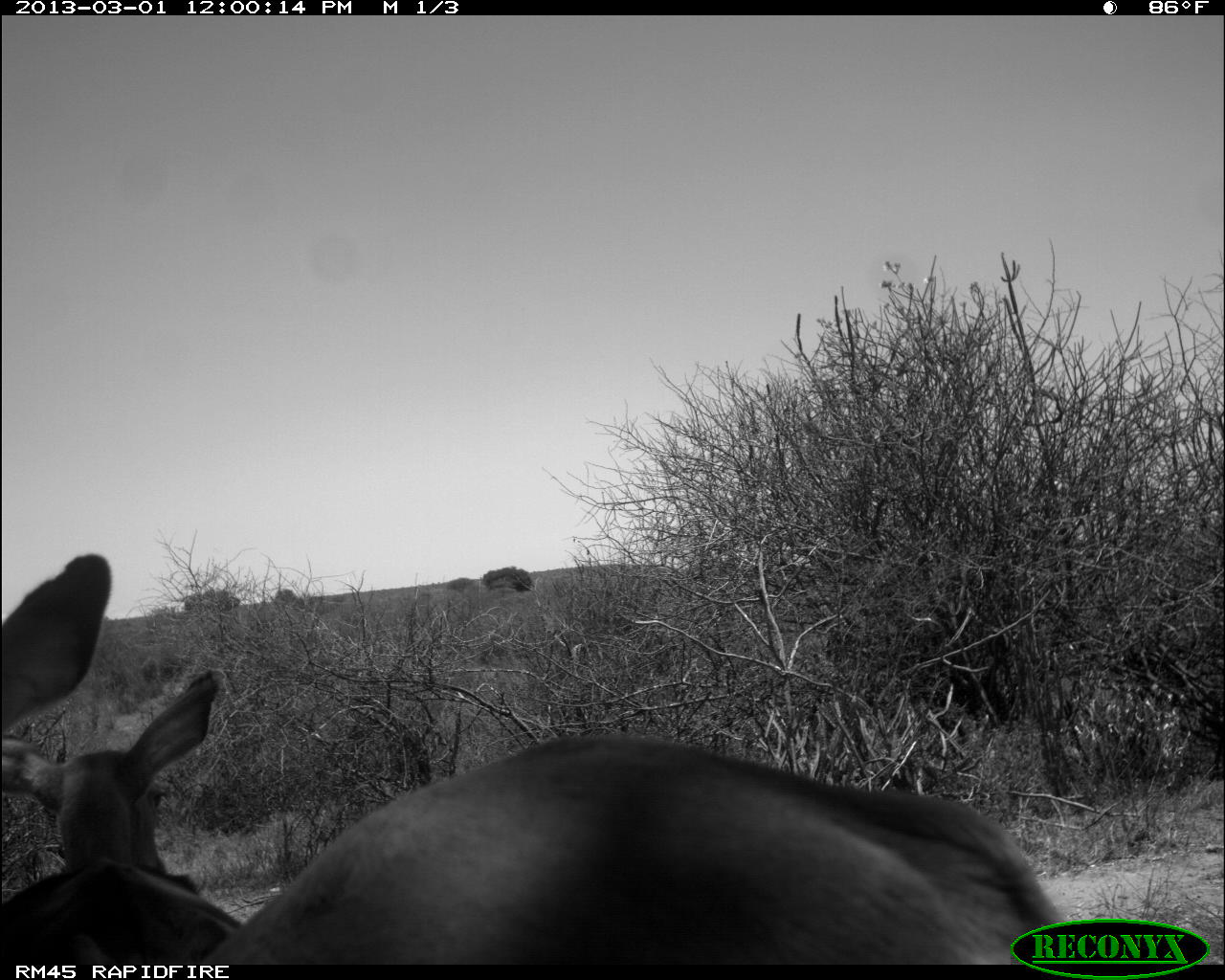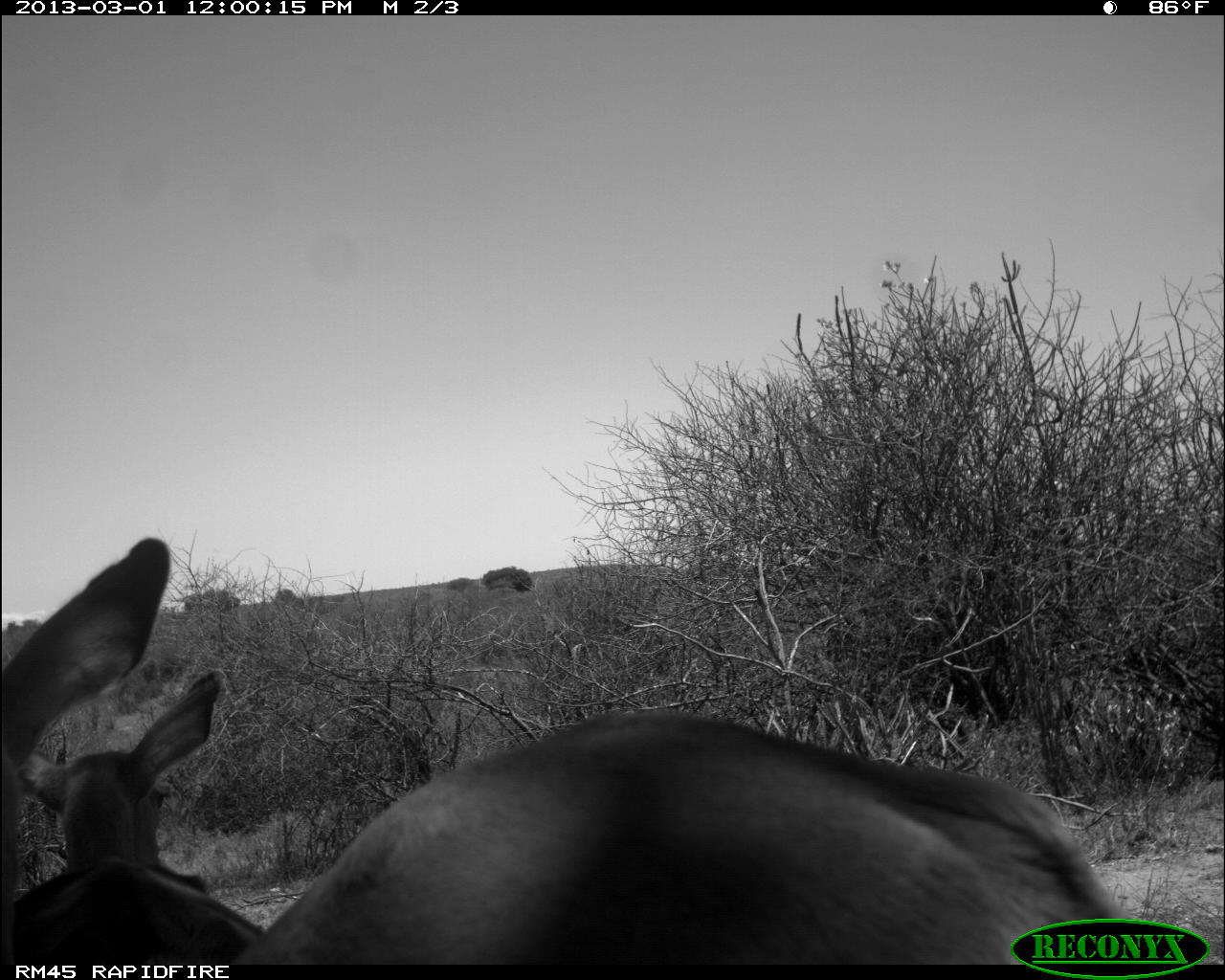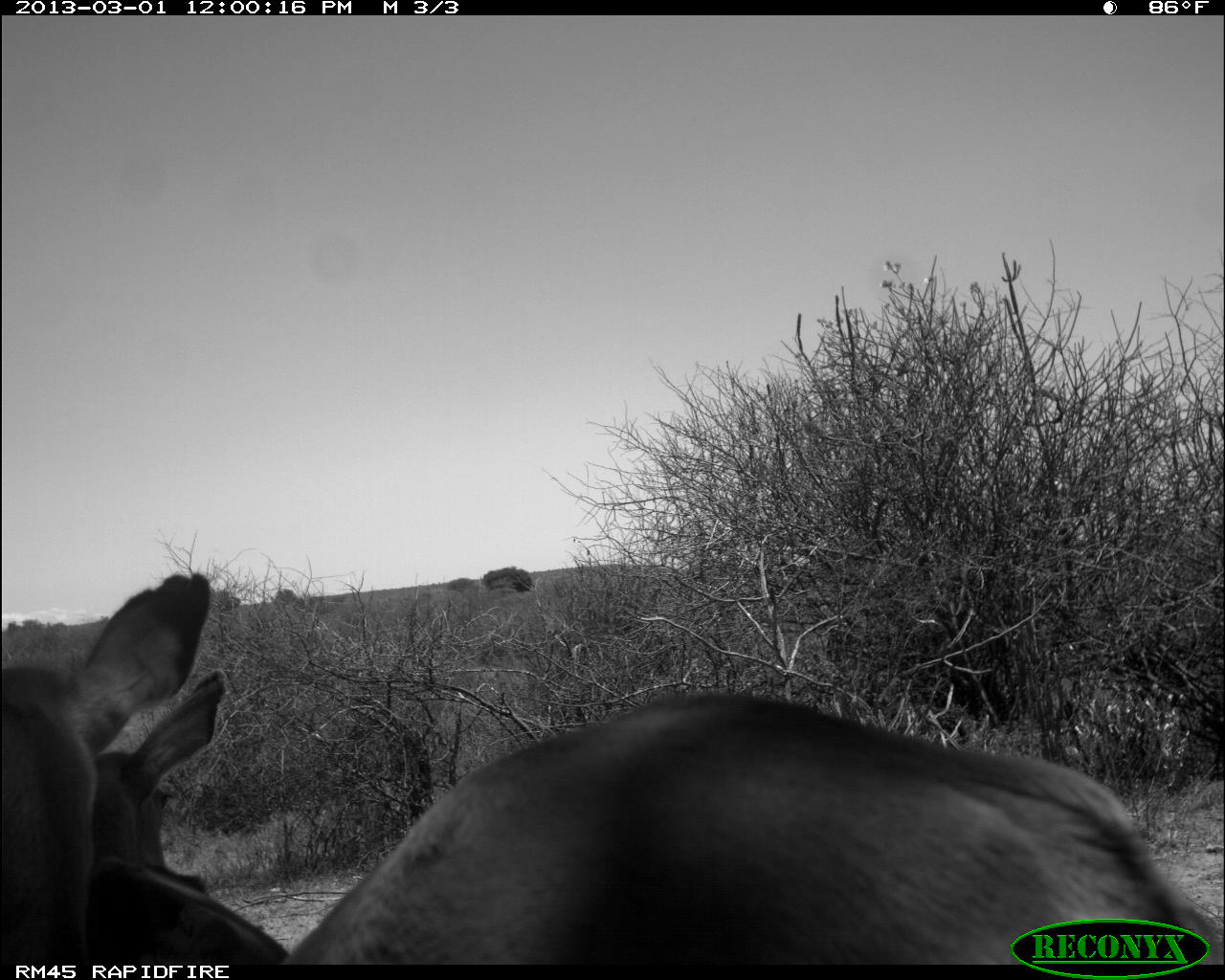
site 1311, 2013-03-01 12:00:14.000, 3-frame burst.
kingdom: Animalia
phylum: Chordata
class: Mammalia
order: Artiodactyla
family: Bovidae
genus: Aepyceros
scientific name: Aepyceros melampus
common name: impala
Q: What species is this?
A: Aepyceros melampus (impala).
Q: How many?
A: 2.